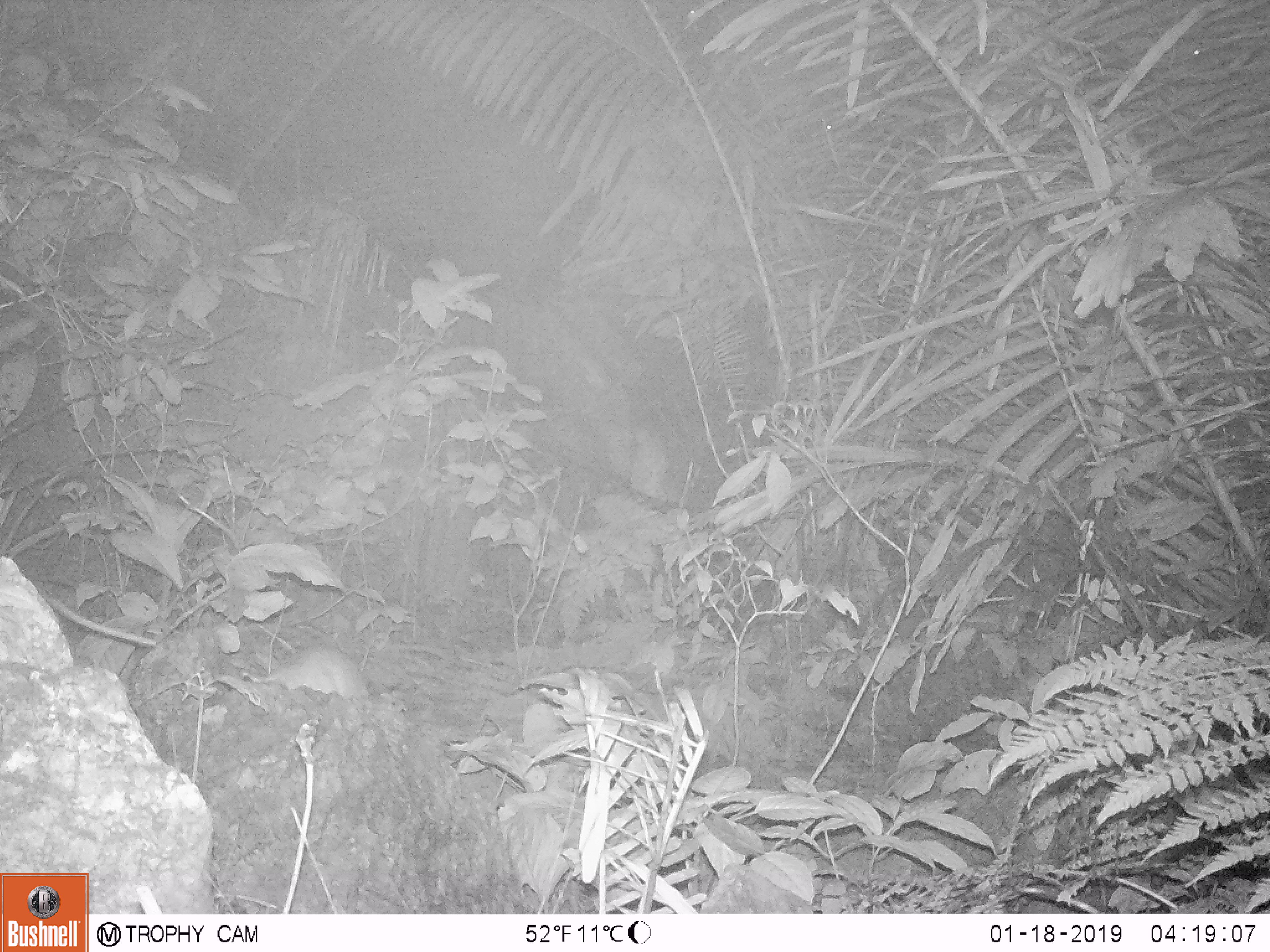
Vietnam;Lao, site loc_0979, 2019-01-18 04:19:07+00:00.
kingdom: Animalia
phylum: Chordata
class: Mammalia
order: Rodentia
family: Muridae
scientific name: Muridae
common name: old-world mice and rats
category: unidentified murid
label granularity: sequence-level